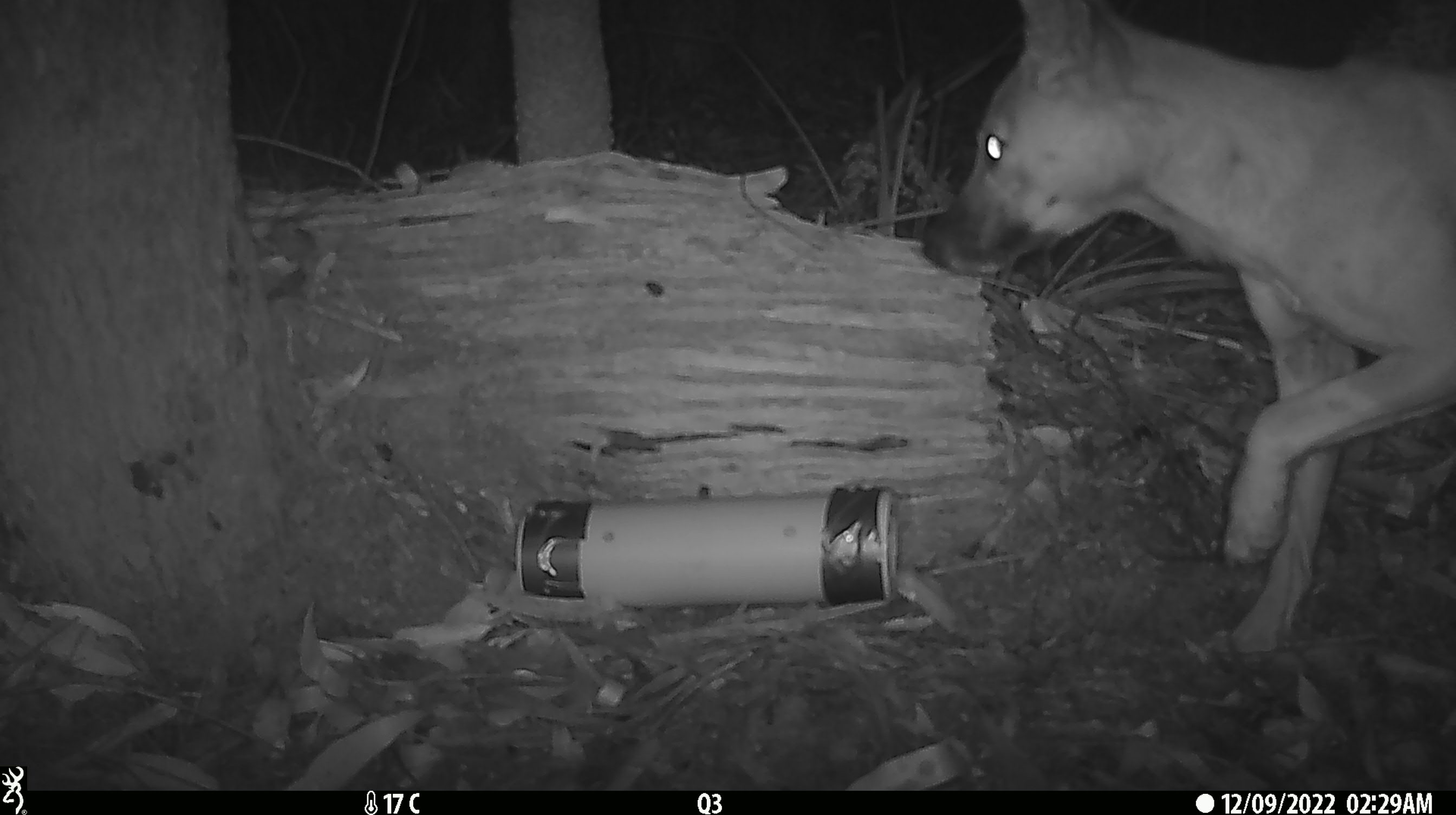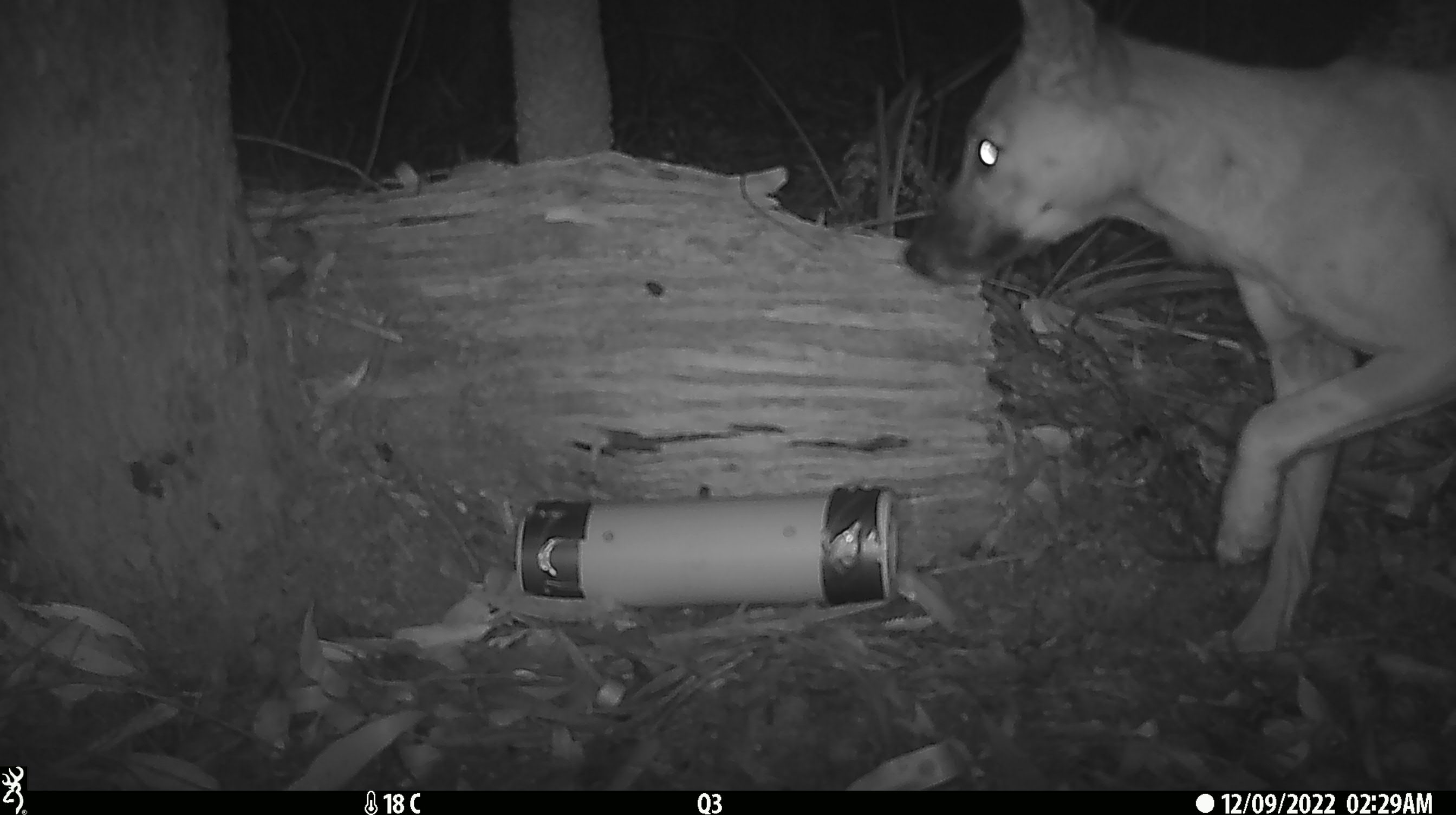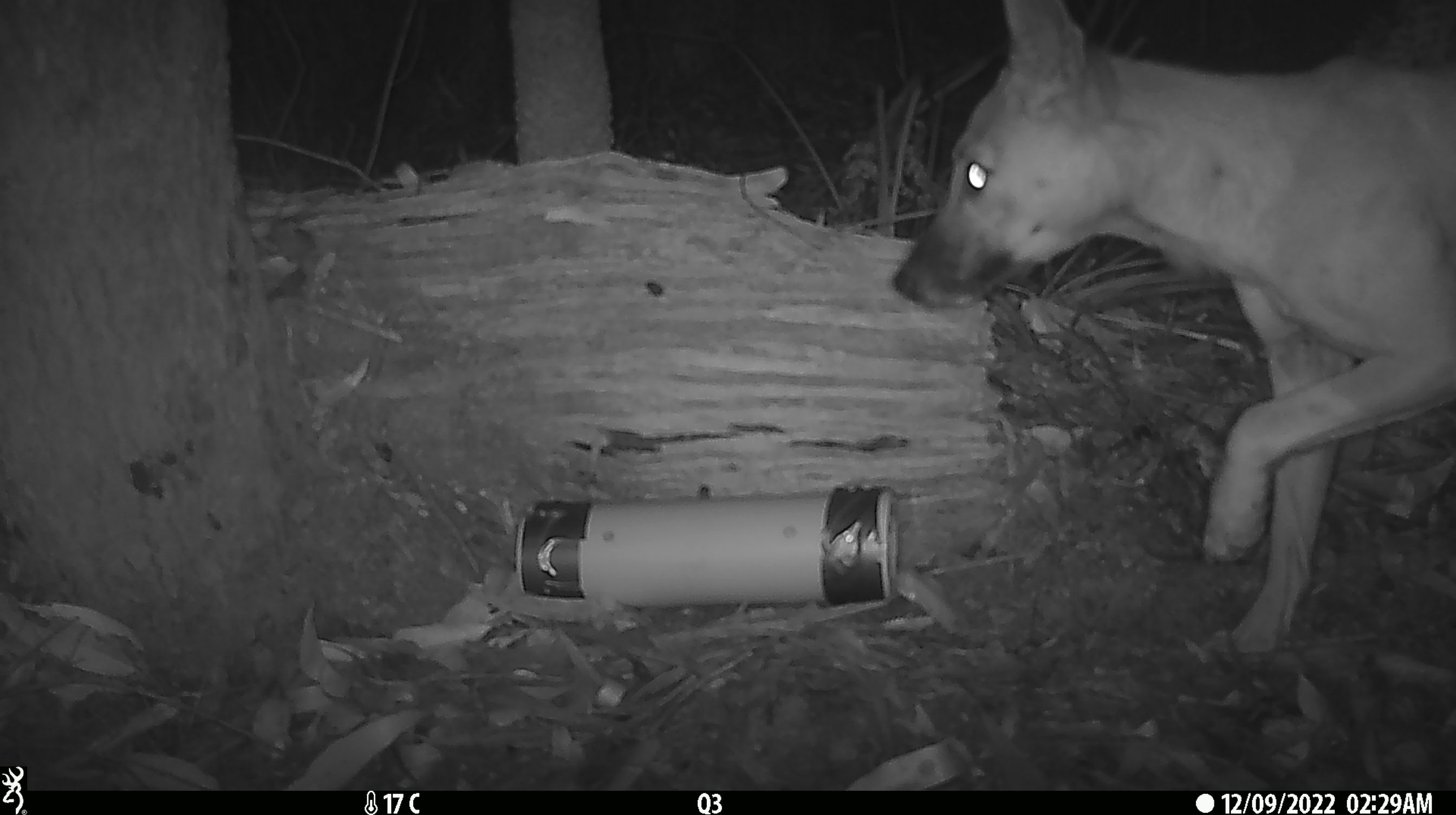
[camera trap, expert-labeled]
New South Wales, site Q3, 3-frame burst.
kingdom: Animalia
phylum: Chordata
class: Mammalia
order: Carnivora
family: Canidae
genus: Canis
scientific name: Canis familiaris dingo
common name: dingo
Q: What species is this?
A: Dingo (Canis familiaris dingo).